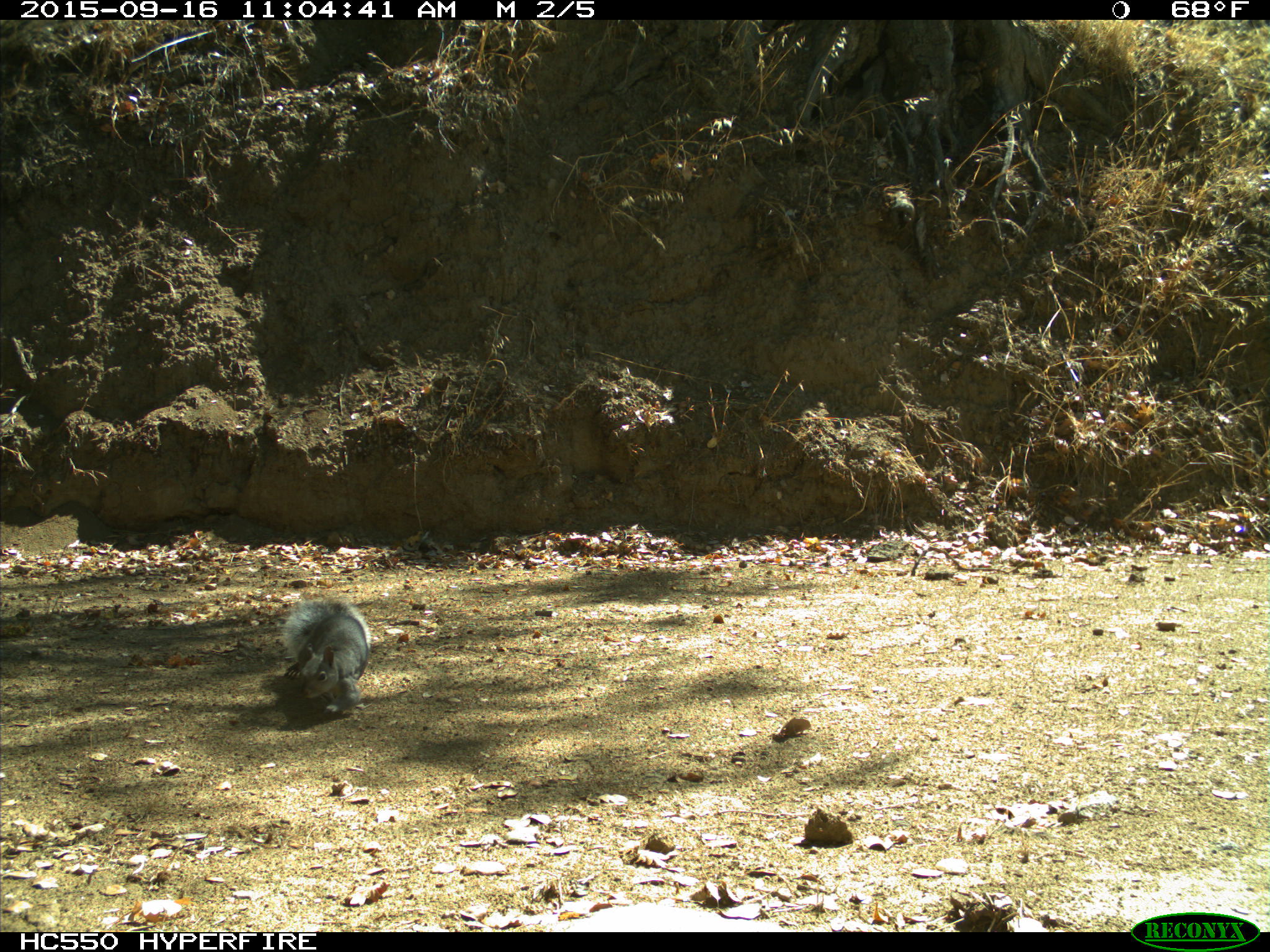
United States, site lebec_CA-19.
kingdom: Animalia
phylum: Chordata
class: Mammalia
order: Rodentia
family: Sciuridae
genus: Sciurus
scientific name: Sciurus carolinensis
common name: eastern gray squirrel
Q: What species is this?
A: Sciurus carolinensis (eastern gray squirrel).